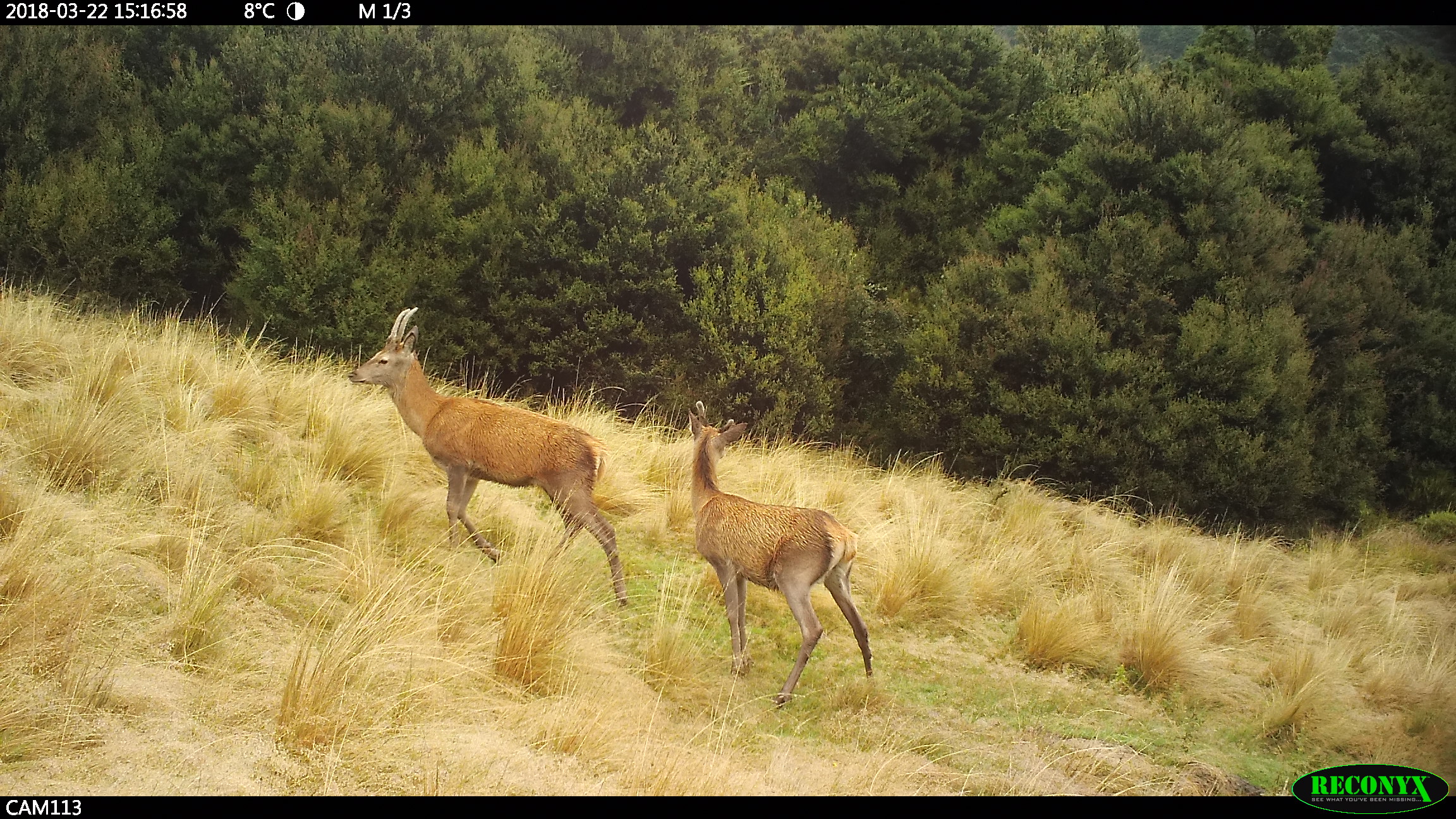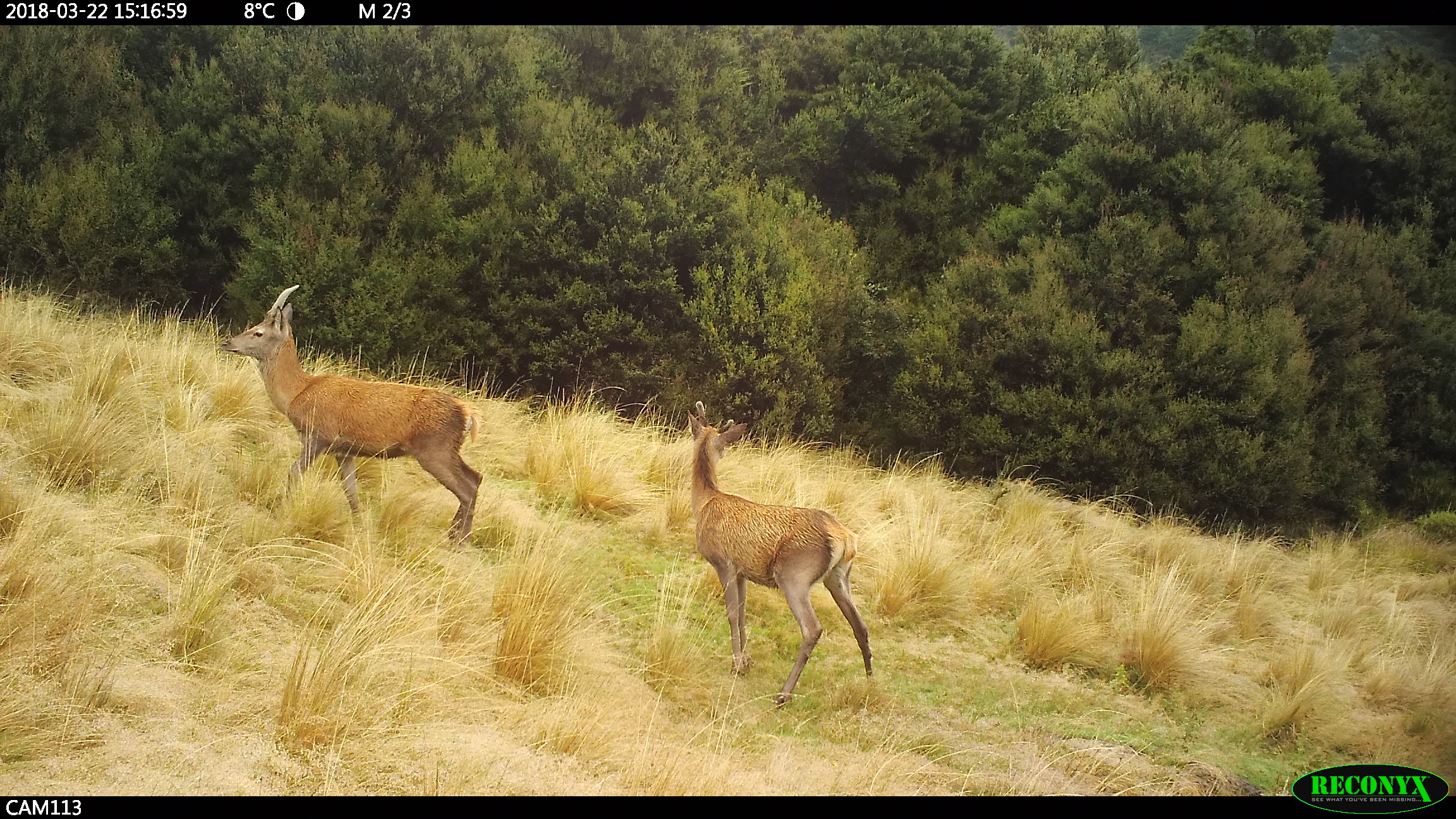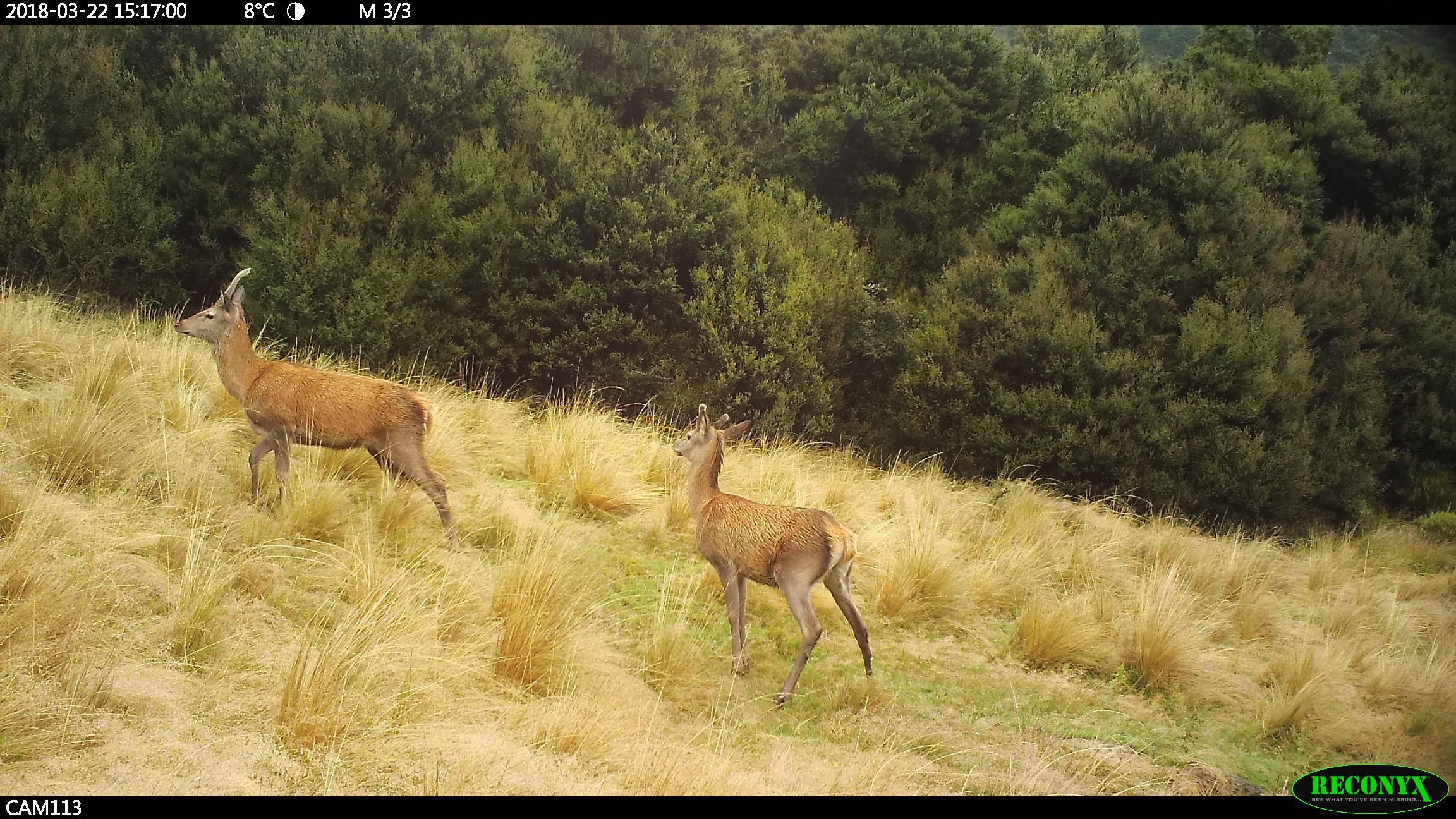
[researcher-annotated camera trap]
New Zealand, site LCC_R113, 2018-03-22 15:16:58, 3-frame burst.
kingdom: Animalia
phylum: Chordata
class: Mammalia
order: Artiodactyla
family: Cervidae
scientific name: Cervidae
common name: deer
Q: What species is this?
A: Deer (Cervidae).